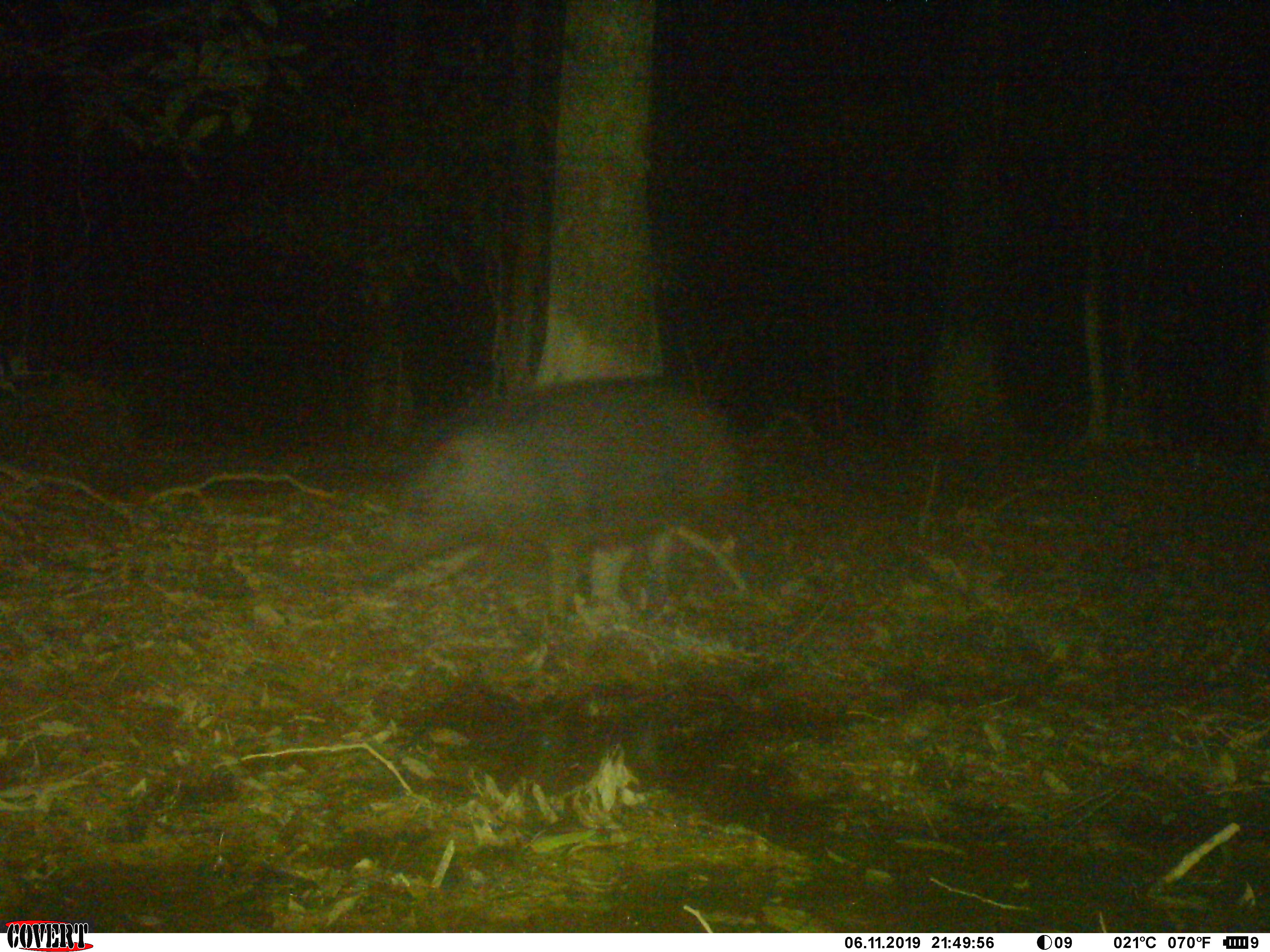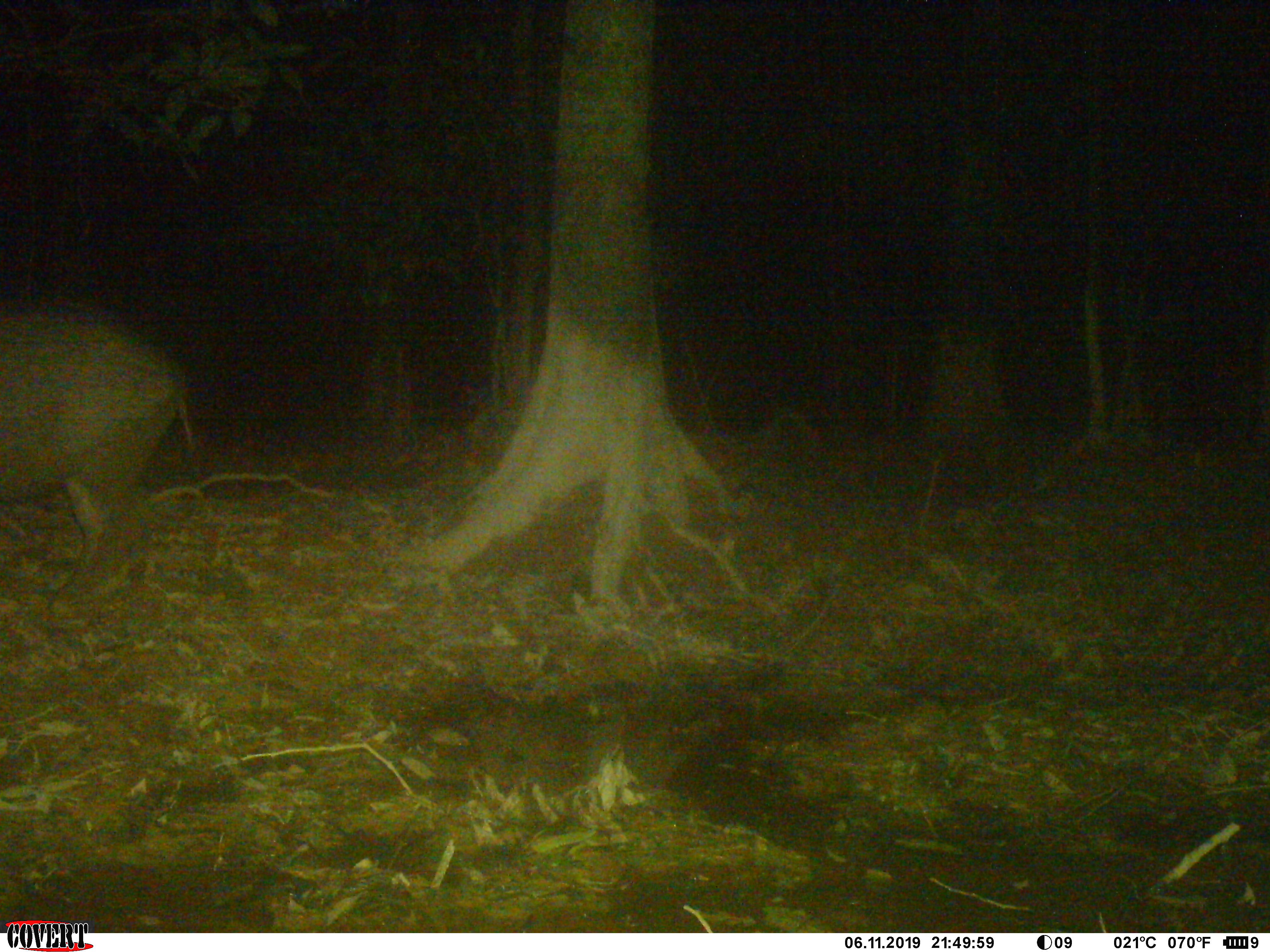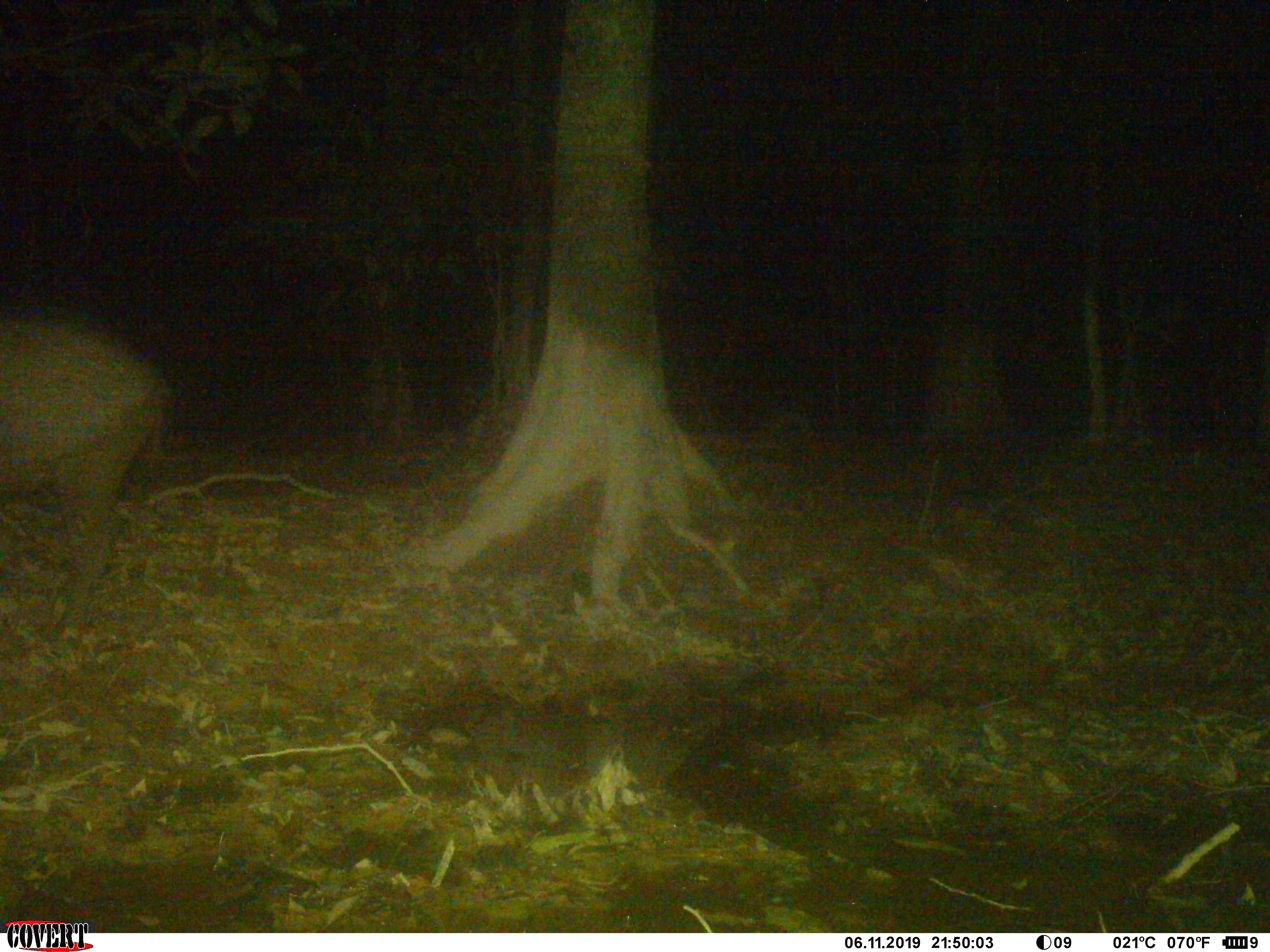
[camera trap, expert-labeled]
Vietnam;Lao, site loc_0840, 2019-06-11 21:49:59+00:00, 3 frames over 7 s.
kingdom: Animalia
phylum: Chordata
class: Mammalia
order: Artiodactyla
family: Suidae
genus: Sus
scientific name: Sus scrofa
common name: eurasian wild pig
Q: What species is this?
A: Eurasian wild pig (Sus scrofa).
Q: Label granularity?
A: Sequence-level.